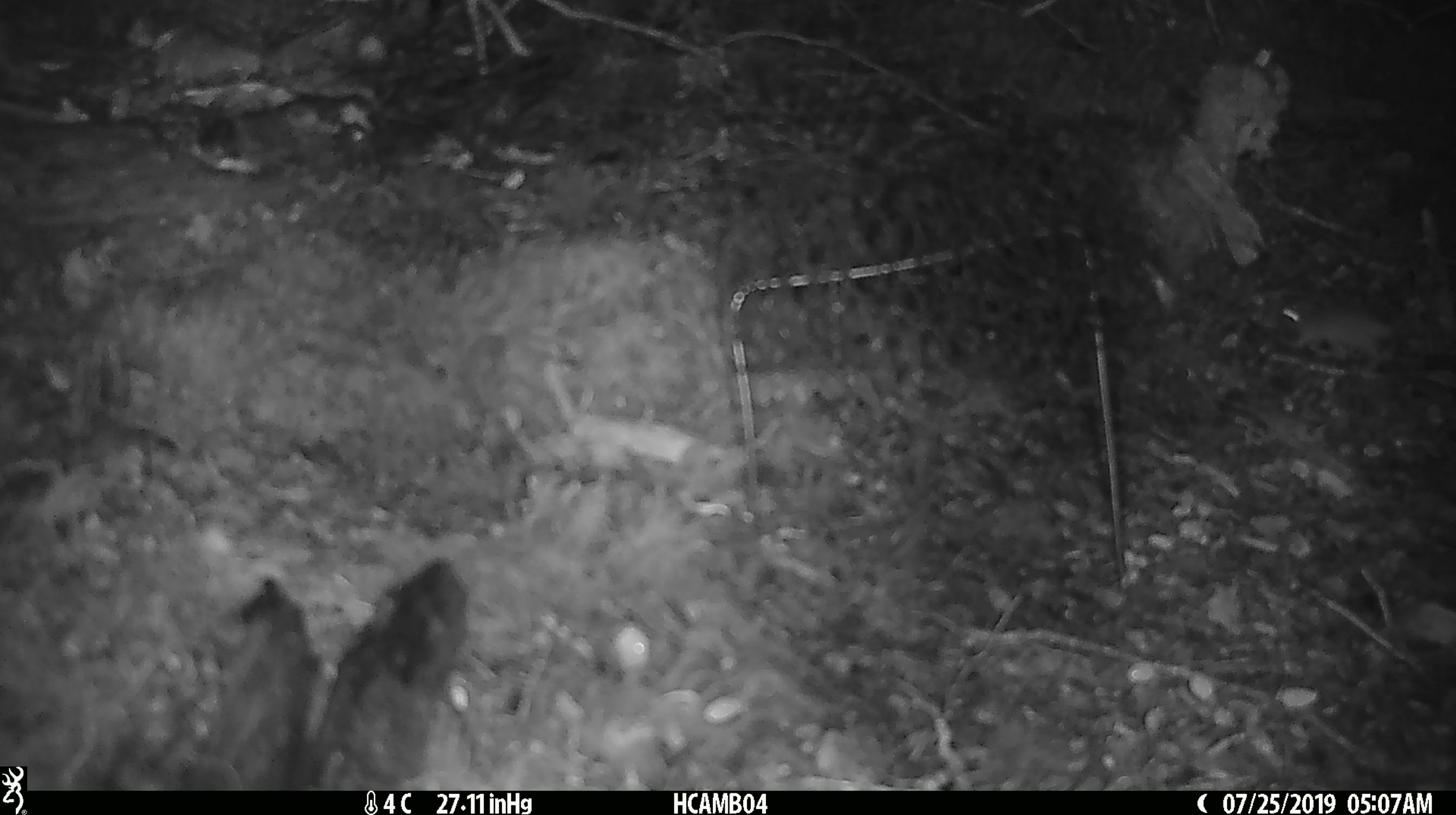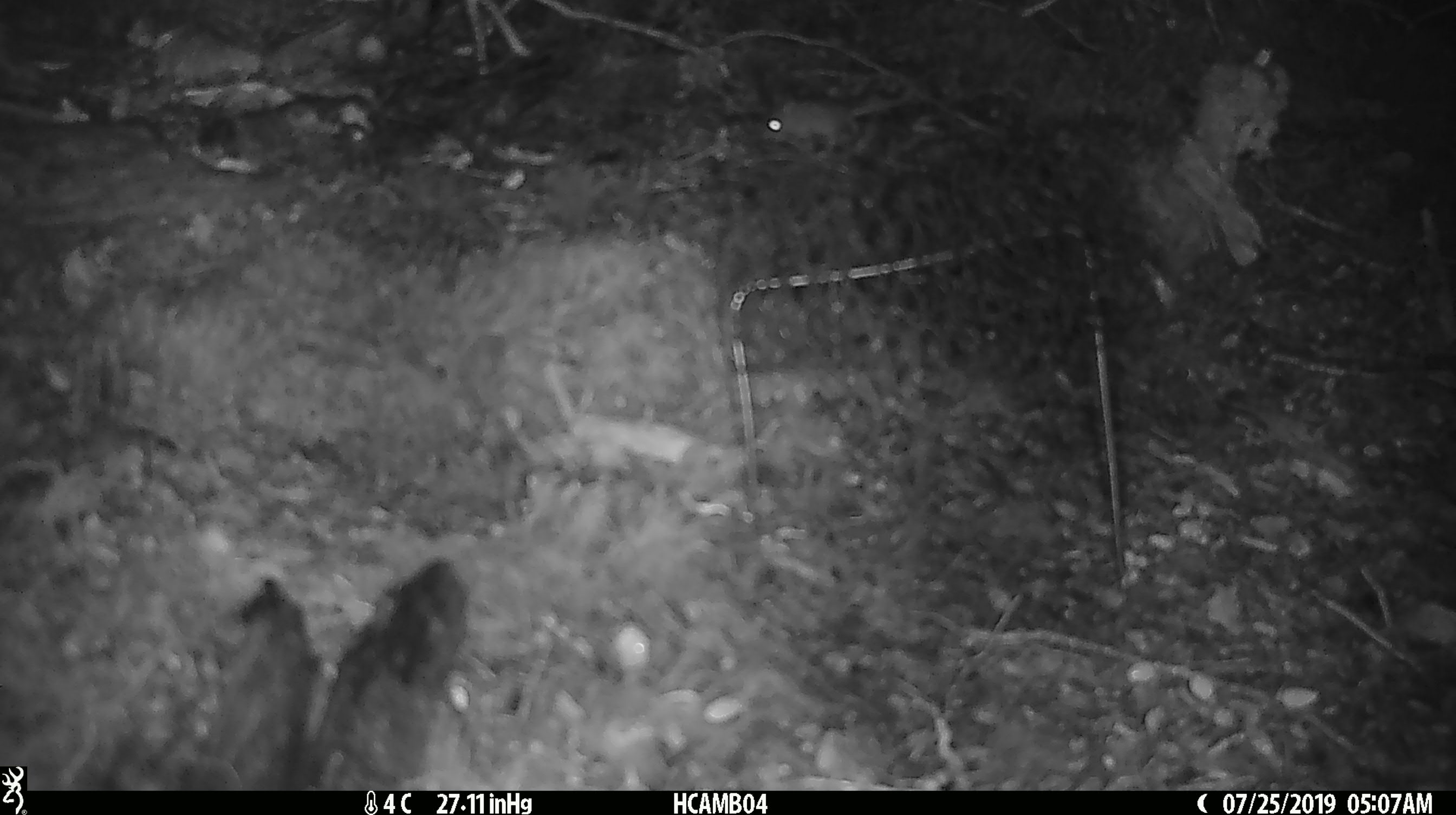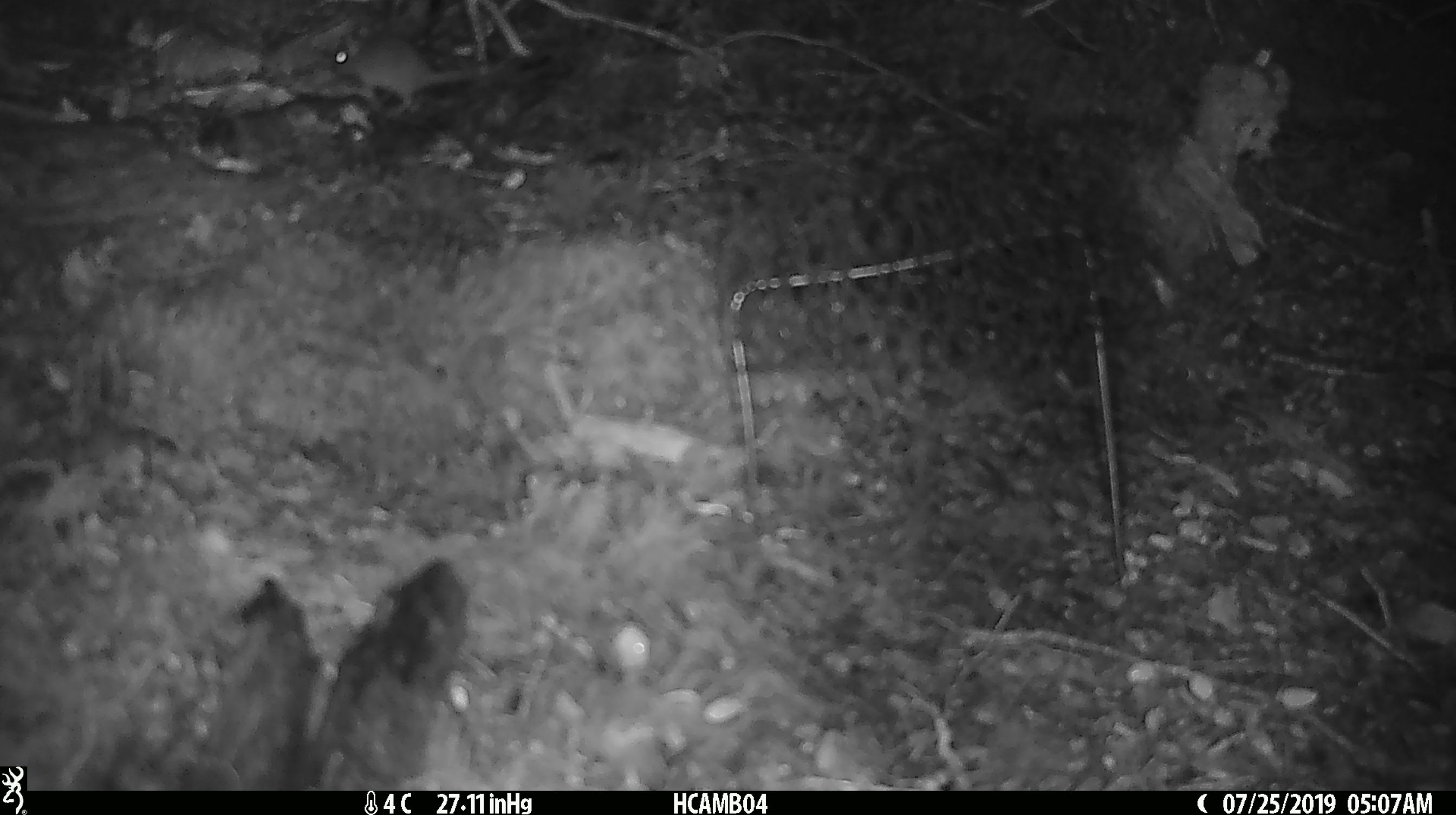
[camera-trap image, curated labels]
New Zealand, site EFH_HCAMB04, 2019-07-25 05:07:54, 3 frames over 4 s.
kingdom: Animalia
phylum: Chordata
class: Mammalia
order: Rodentia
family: Muridae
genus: Mus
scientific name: Mus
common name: mouse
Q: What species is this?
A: Mouse (Mus).